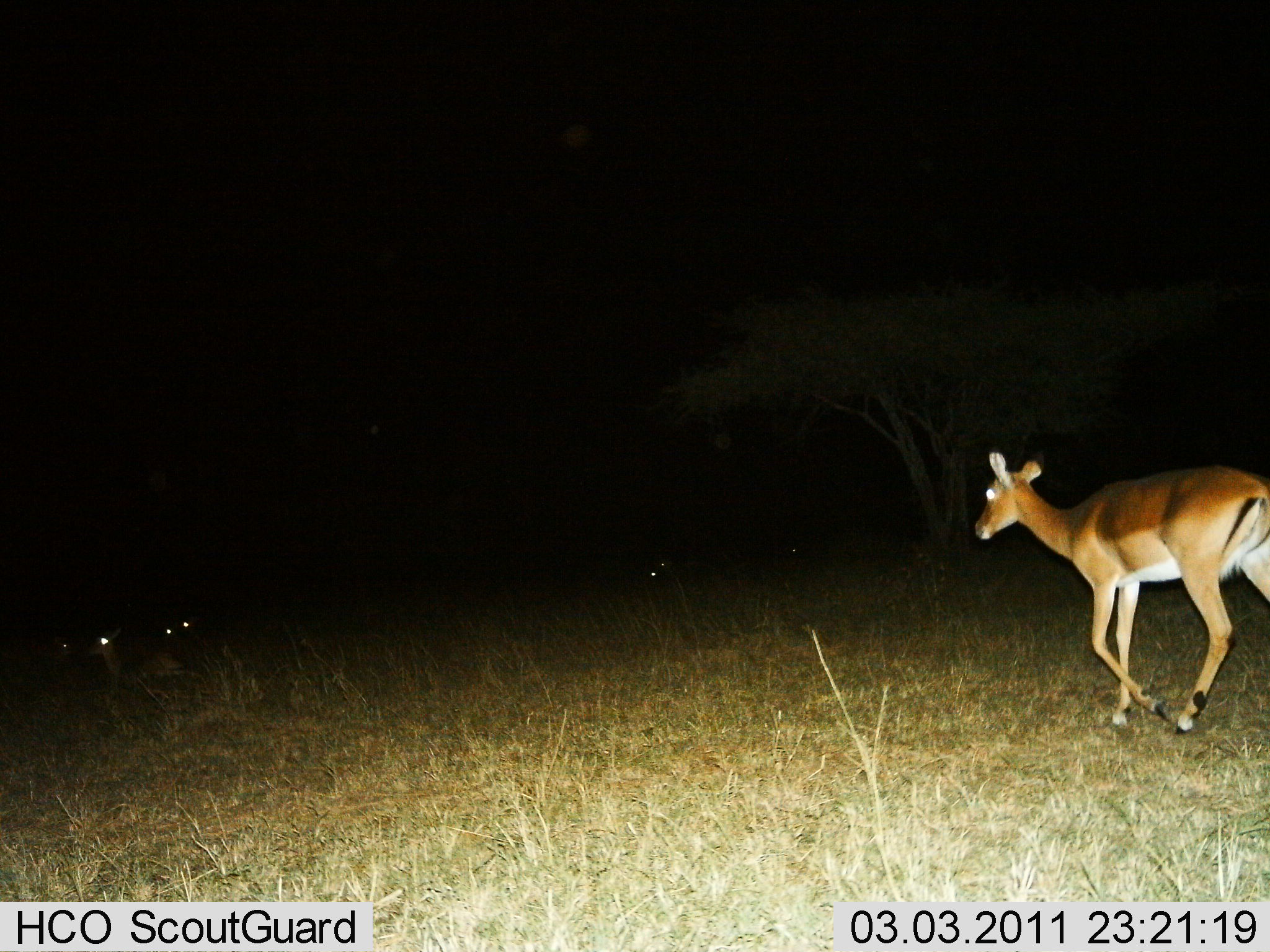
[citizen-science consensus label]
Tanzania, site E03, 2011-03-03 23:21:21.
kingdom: Animalia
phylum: Chordata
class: Mammalia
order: Artiodactyla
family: Bovidae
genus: Aepyceros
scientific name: Aepyceros melampus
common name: impala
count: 1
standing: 8%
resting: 46%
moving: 100%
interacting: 0%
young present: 8%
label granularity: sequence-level